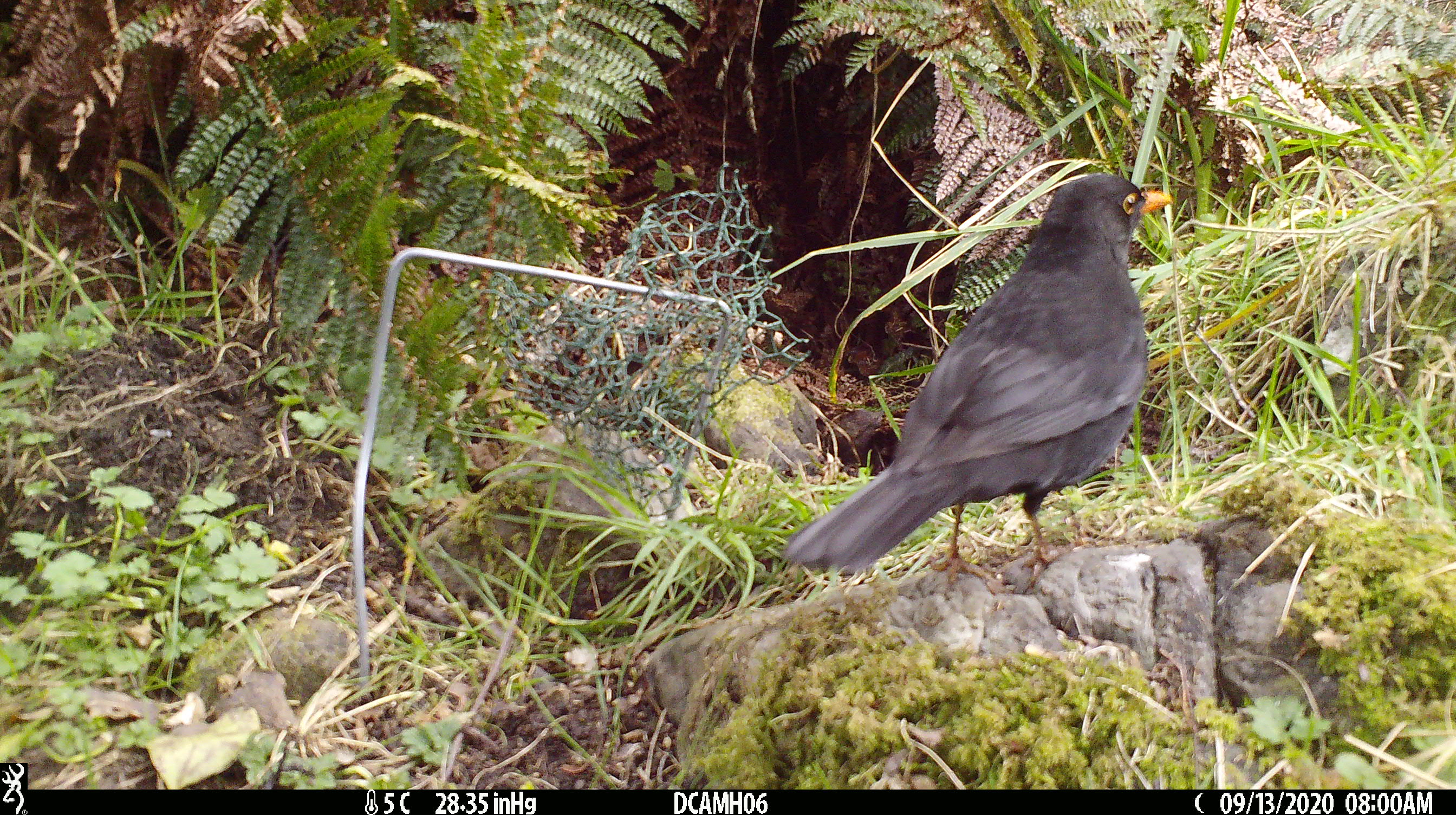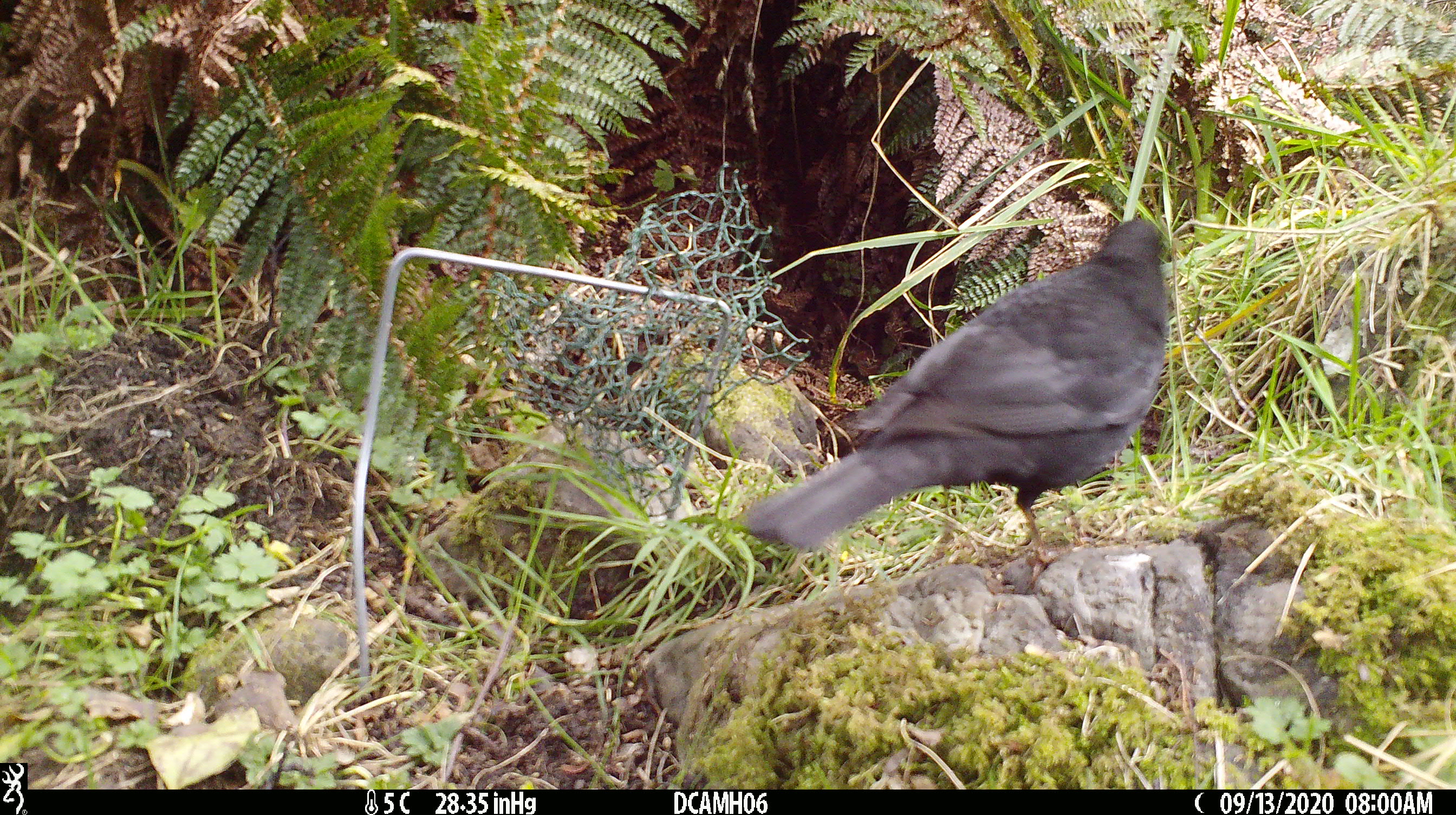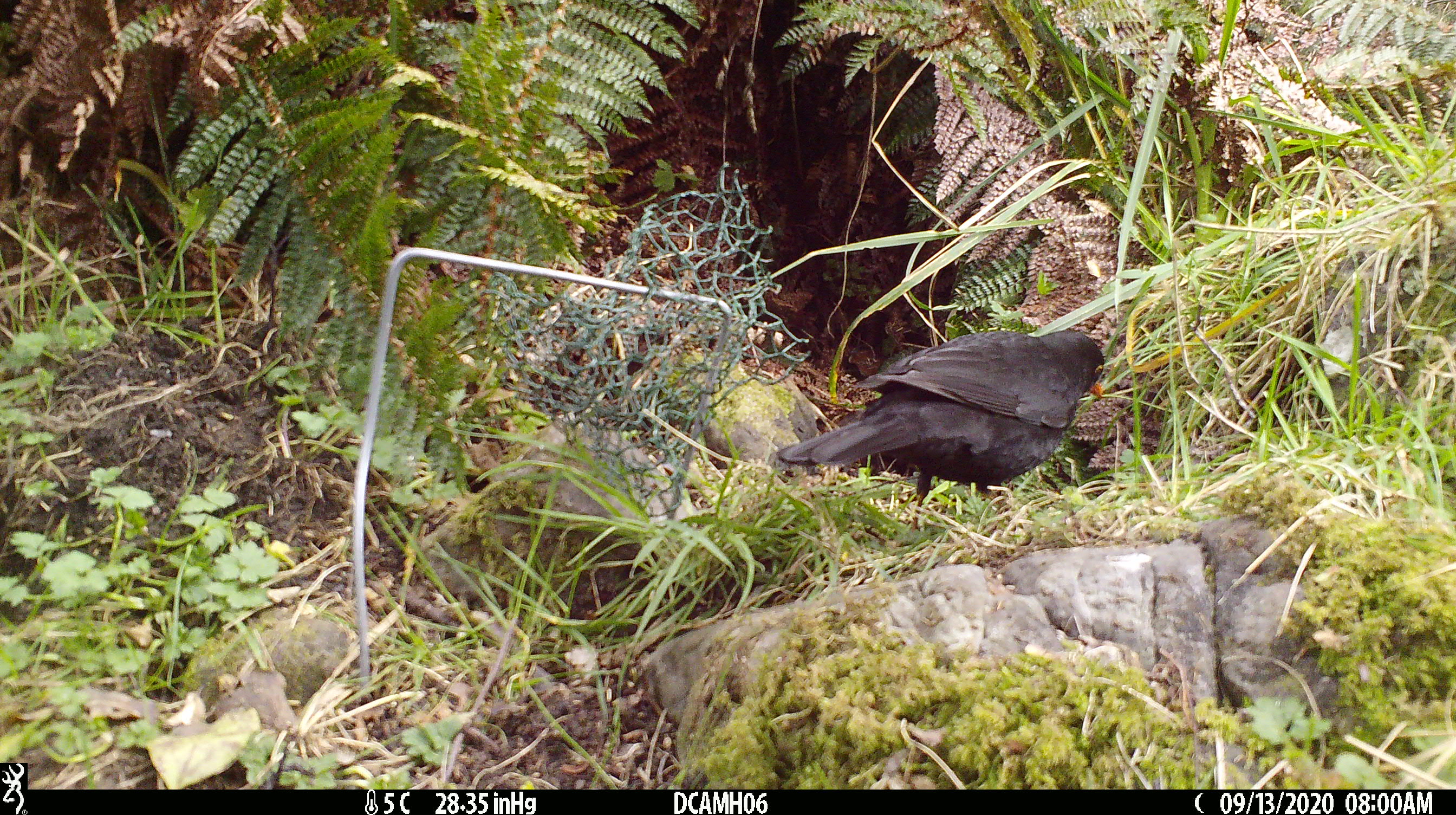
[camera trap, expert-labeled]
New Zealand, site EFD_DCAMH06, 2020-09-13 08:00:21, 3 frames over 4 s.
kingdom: Animalia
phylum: Chordata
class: Aves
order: Passeriformes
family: Turdidae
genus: Turdus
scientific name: Turdus merula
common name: eurasian blackbird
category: blackbird